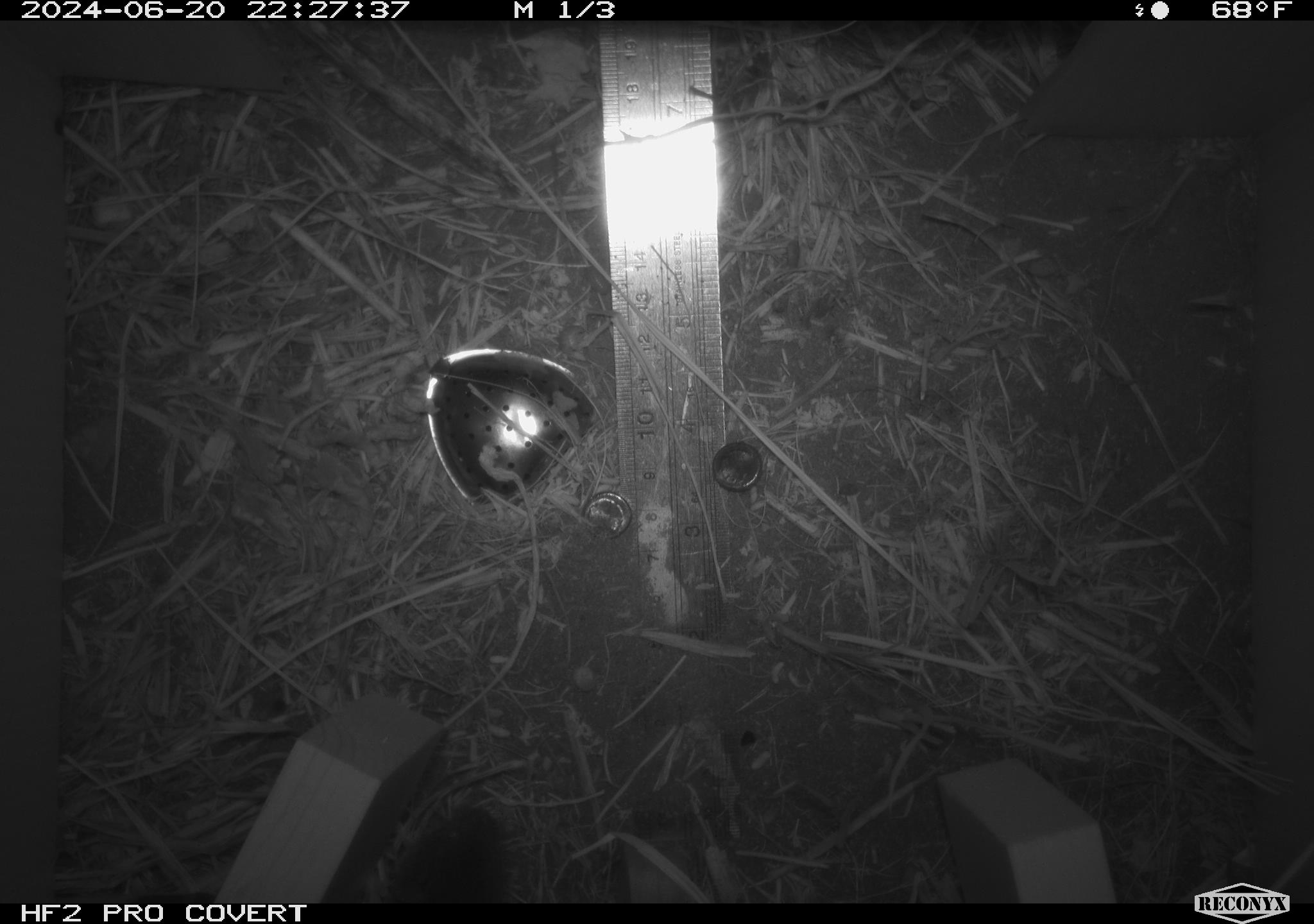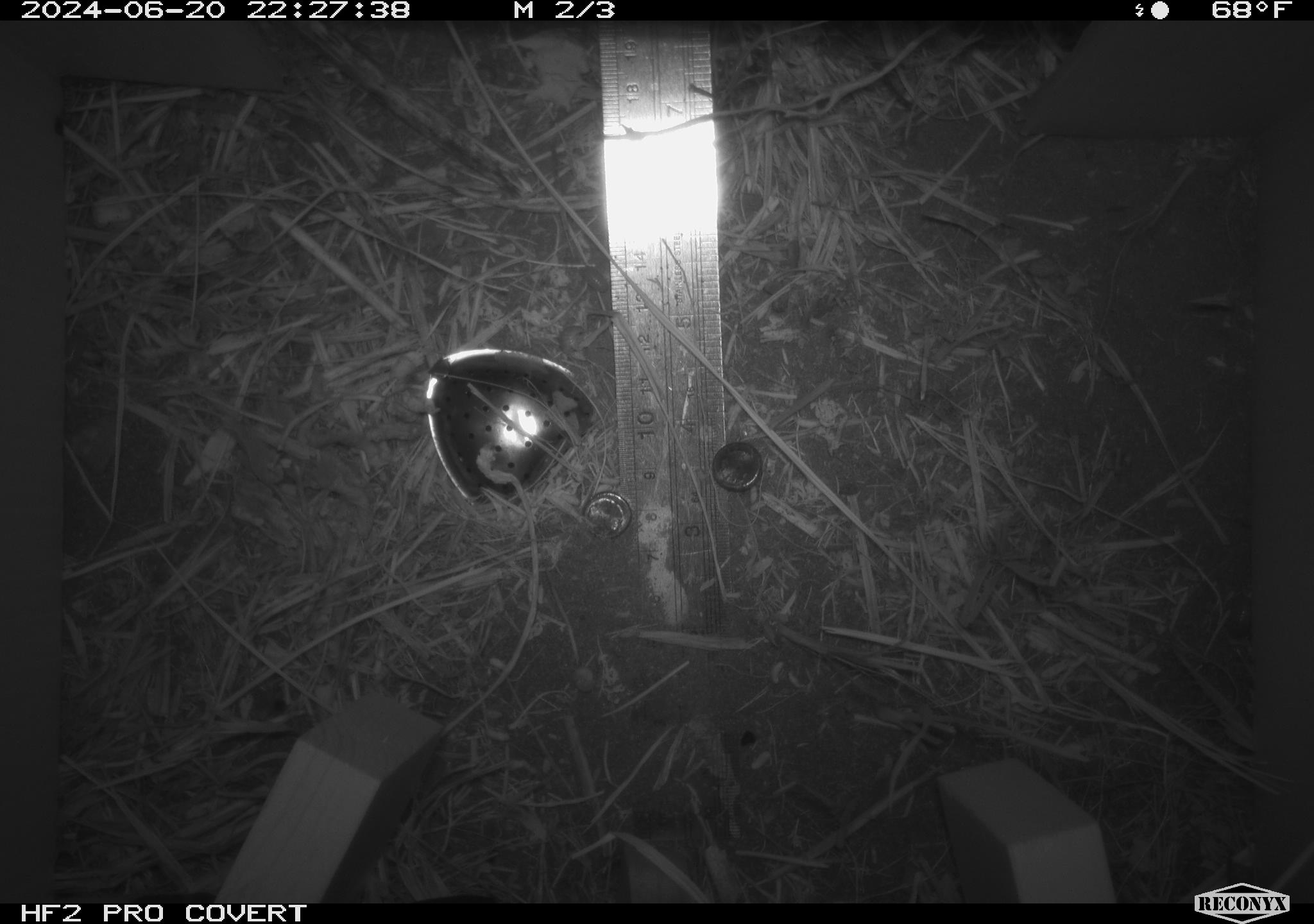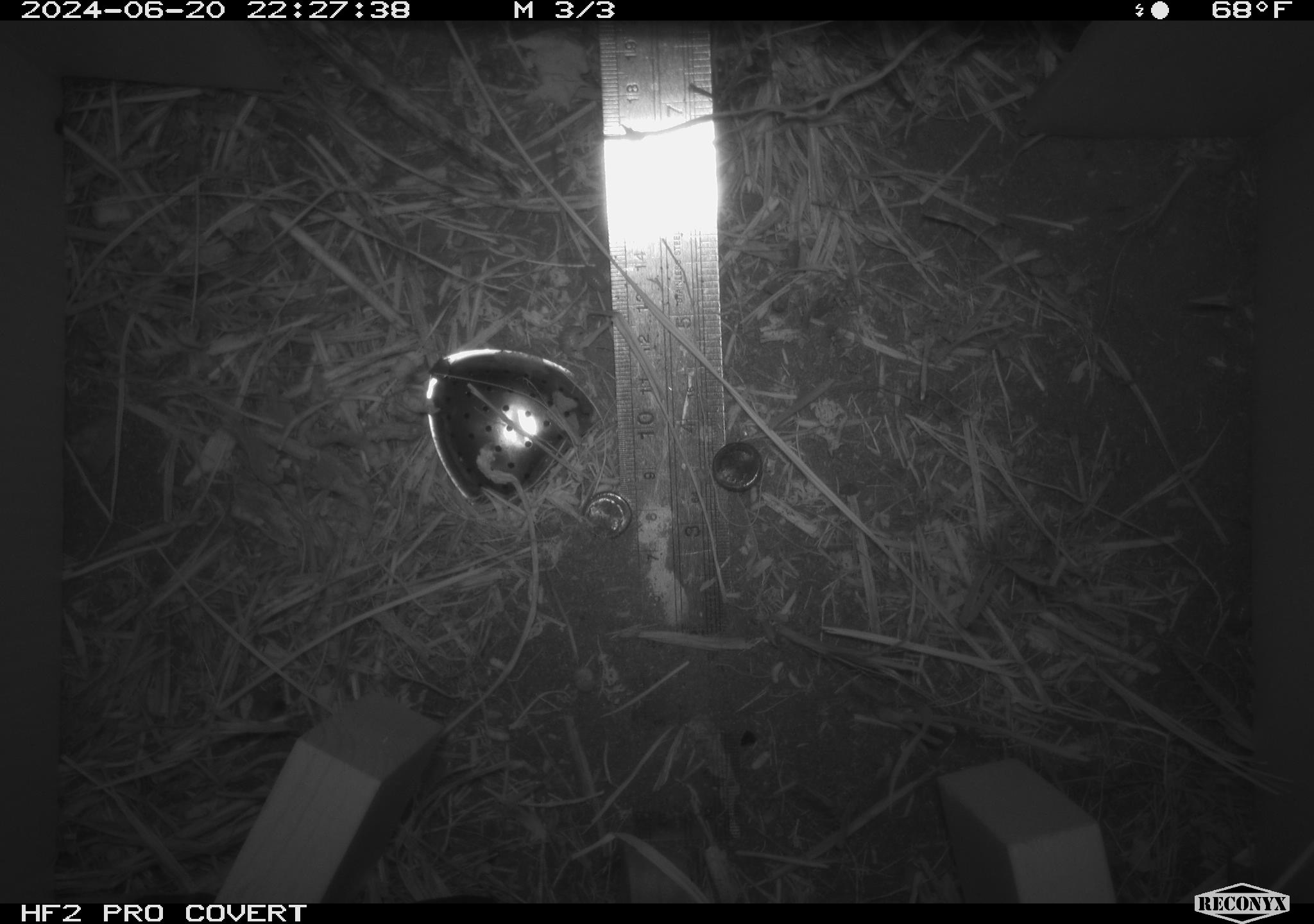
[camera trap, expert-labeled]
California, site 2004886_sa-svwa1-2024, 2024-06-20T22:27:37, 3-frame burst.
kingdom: Animalia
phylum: Chordata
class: Mammalia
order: Rodentia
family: Cricetidae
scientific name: Arvicolinae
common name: voles, lemmings, and muskrats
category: arvicolinae subfamily